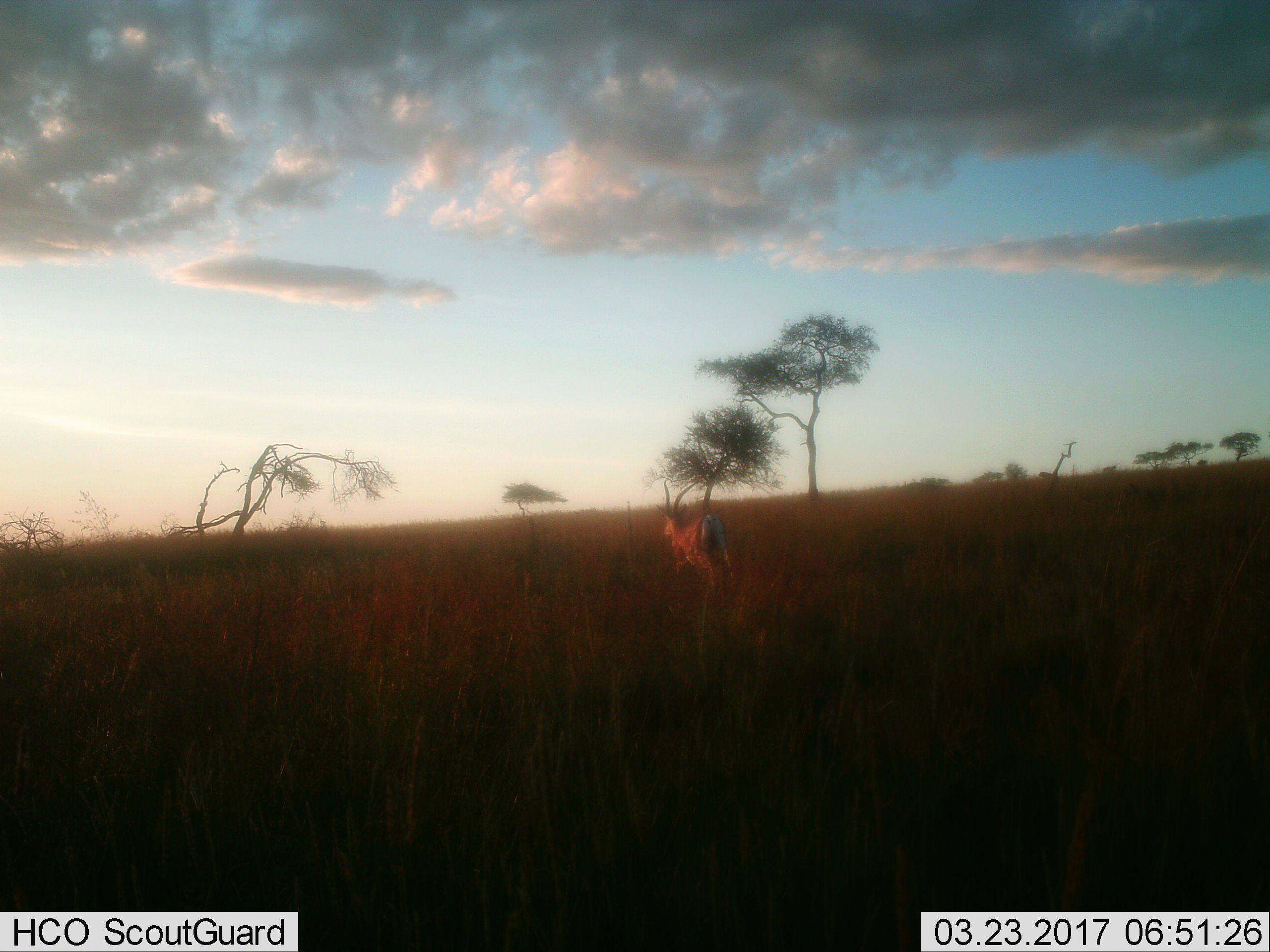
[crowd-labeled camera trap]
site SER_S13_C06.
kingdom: Animalia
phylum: Chordata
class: Mammalia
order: Artiodactyla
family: Bovidae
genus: Nanger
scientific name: Nanger granti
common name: grant's gazelle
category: gazellegrants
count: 1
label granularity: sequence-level